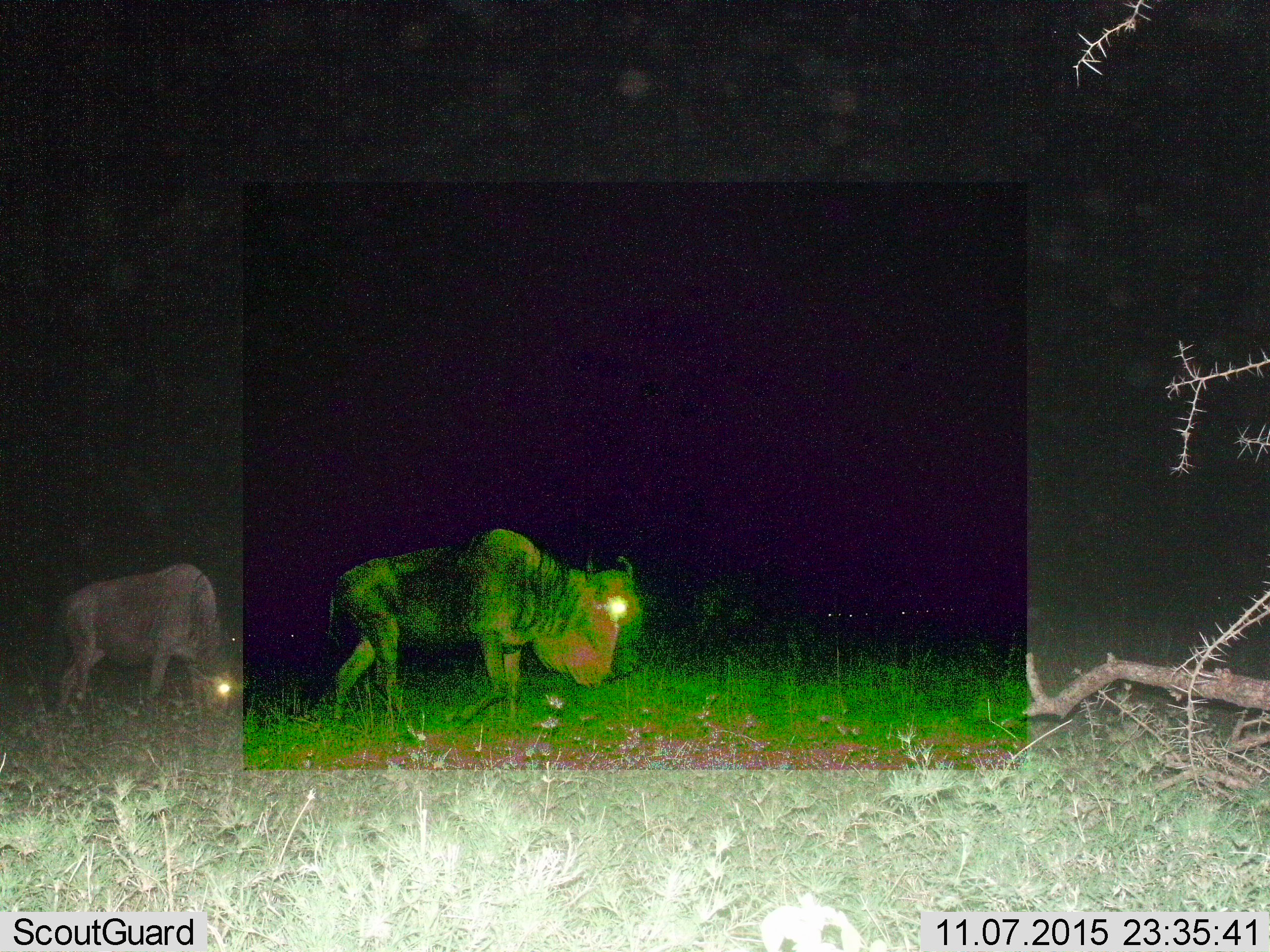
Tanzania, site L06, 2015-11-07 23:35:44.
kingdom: Animalia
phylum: Chordata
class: Mammalia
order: Artiodactyla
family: Bovidae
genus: Connochaetes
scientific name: Connochaetes taurinus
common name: blue wildebeest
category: wildebeest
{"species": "wildebeest (blue wildebeest) (Connochaetes taurinus)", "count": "2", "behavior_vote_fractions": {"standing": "38%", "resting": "0%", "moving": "50%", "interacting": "0%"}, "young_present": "0%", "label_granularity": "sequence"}